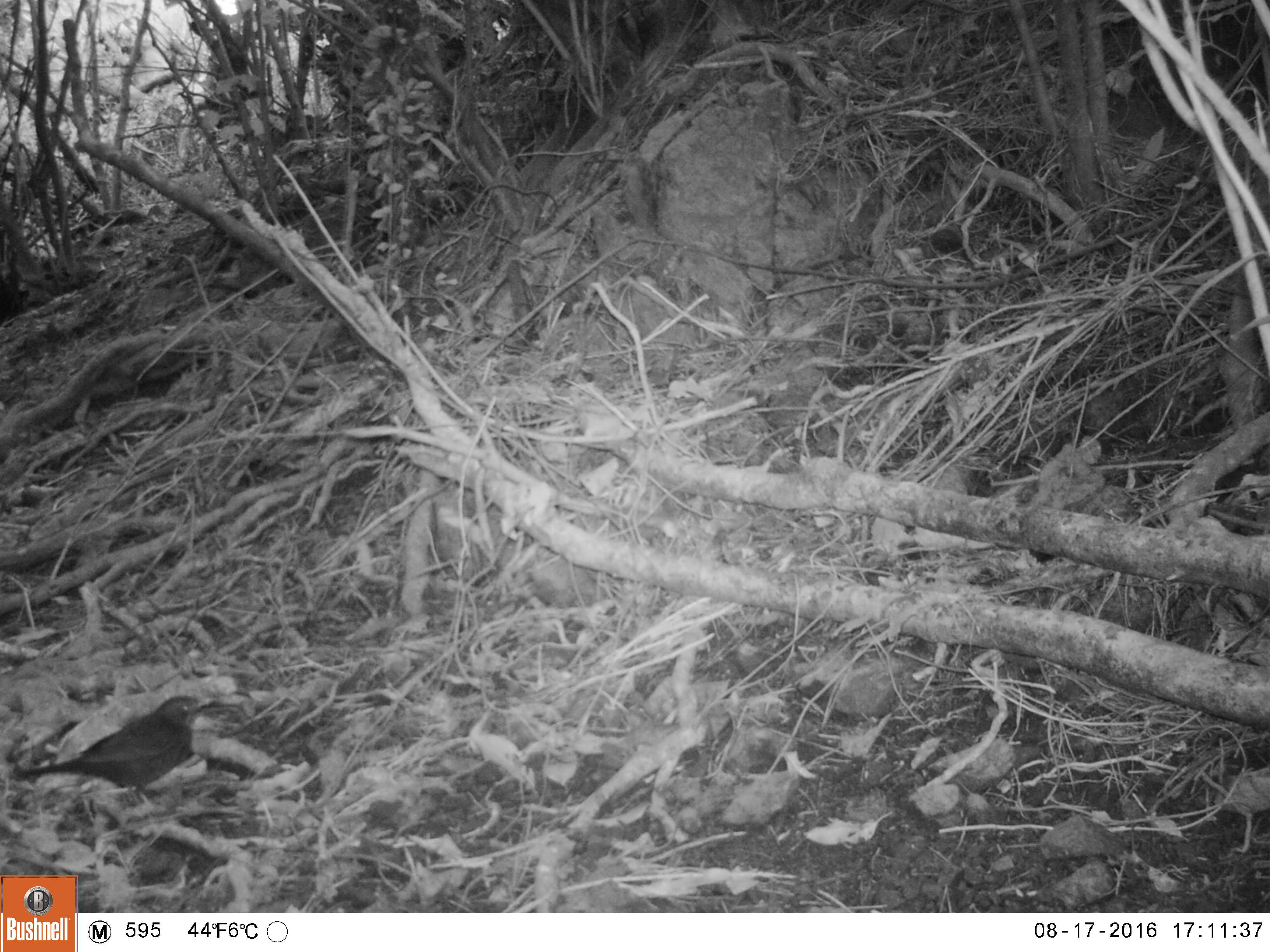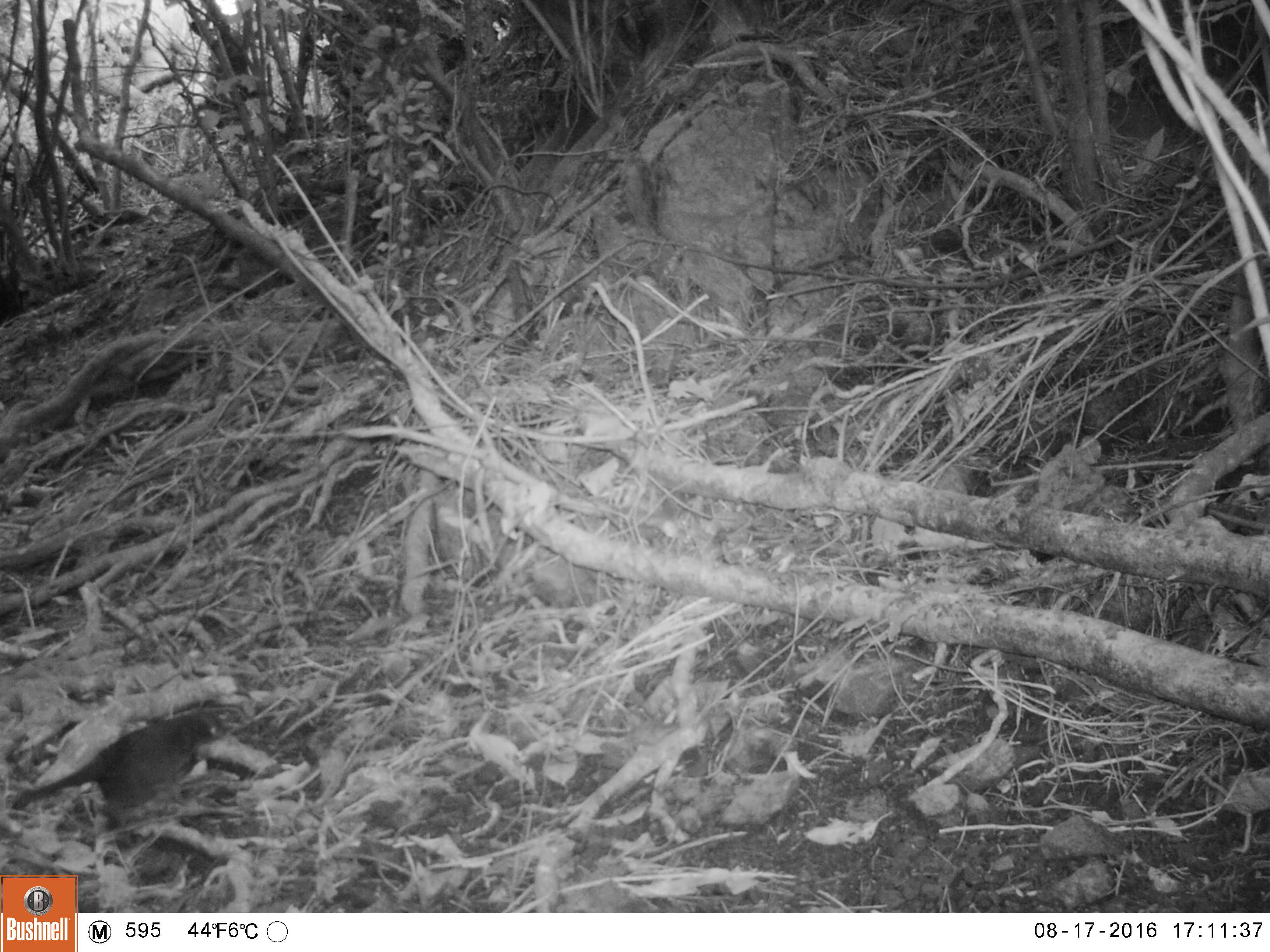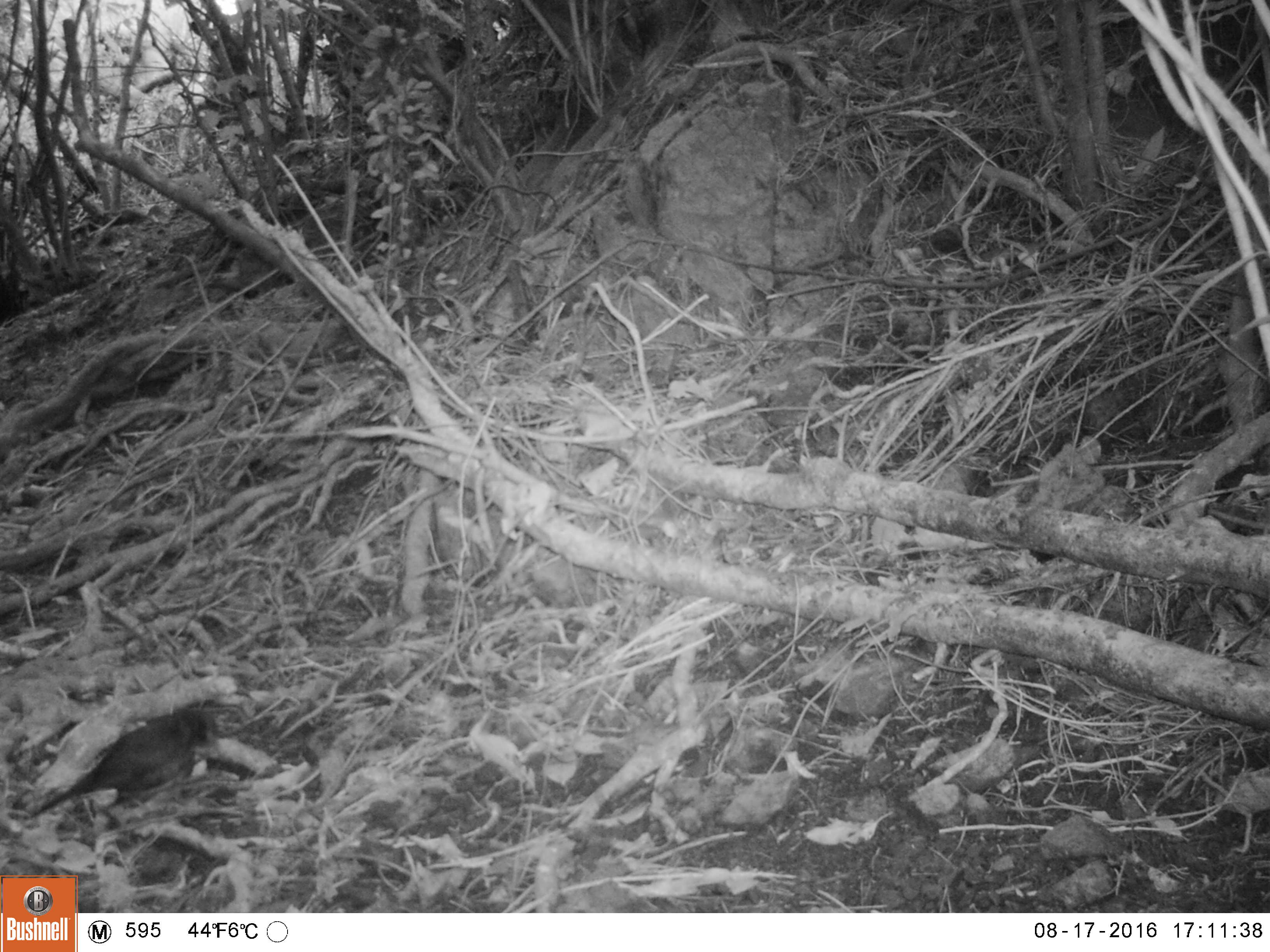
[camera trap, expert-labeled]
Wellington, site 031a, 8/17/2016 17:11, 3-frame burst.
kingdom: Animalia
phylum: Chordata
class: Aves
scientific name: Aves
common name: bird